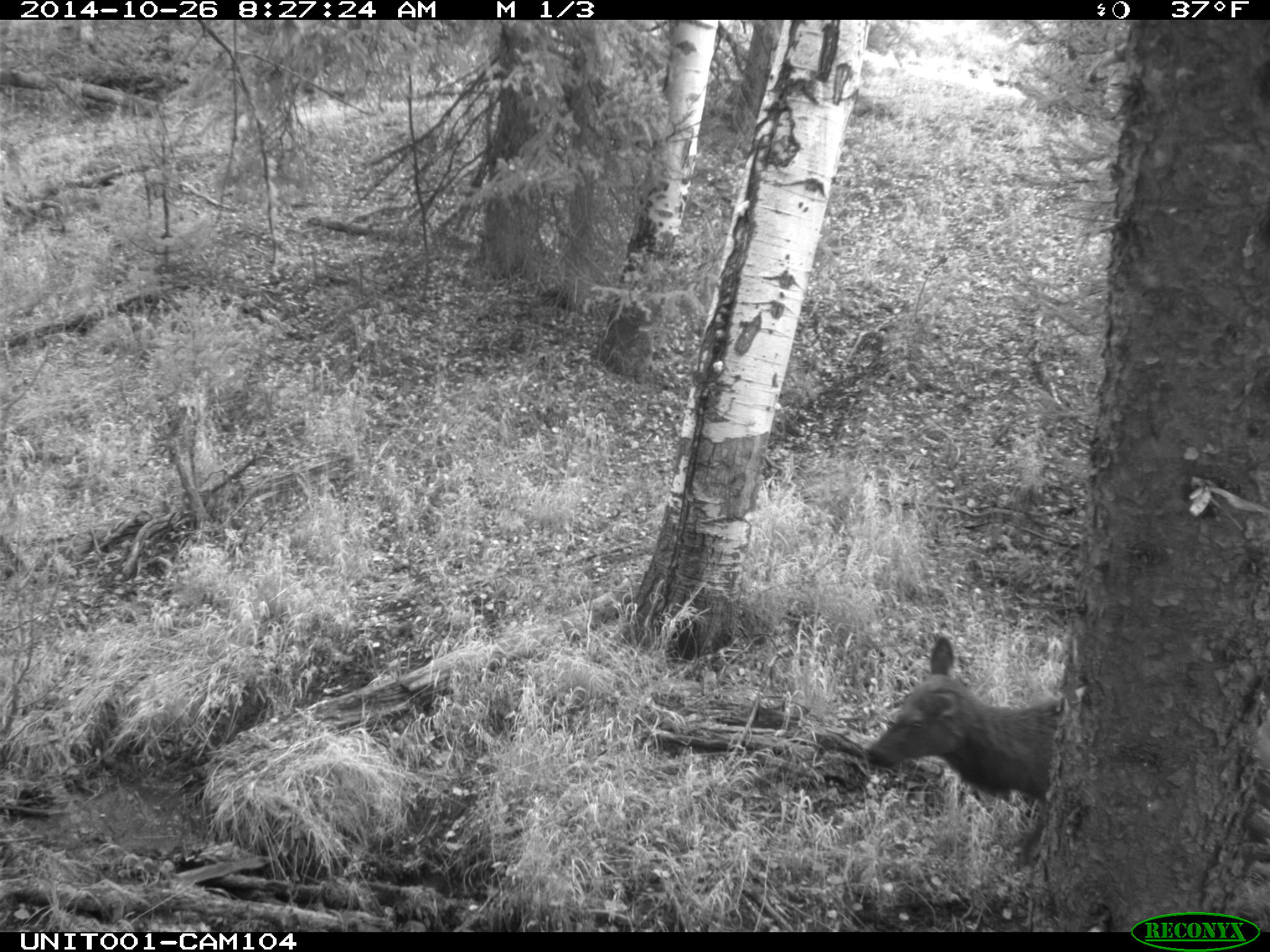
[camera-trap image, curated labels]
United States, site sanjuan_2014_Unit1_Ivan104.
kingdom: Animalia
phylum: Chordata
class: Mammalia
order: Artiodactyla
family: Cervidae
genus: Cervus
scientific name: Cervus elaphus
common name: red deer